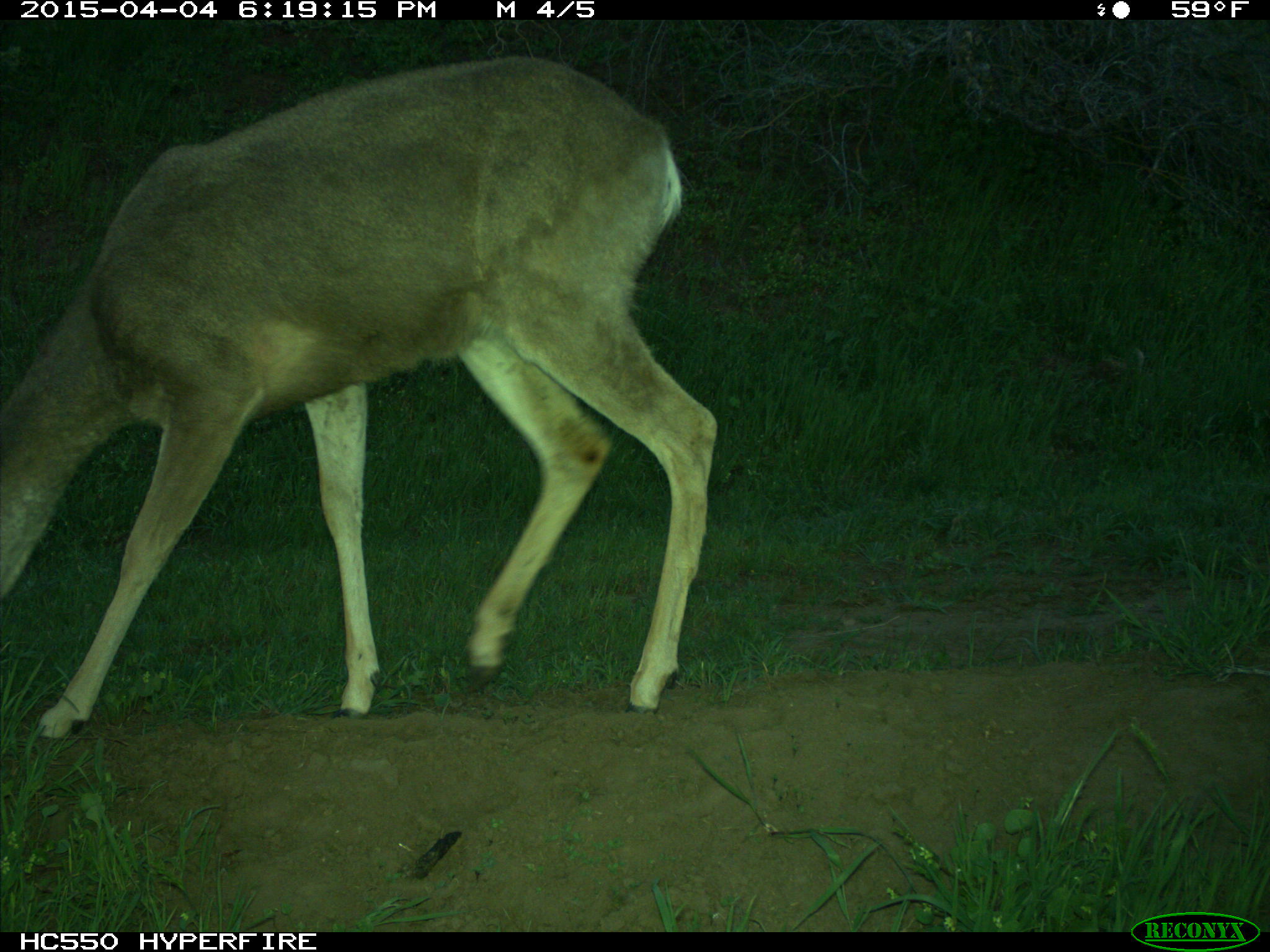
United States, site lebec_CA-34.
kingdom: Animalia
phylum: Chordata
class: Mammalia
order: Artiodactyla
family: Cervidae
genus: Odocoileus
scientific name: Odocoileus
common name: deer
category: unidentified deer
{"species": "unidentified deer (deer) (Odocoileus)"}